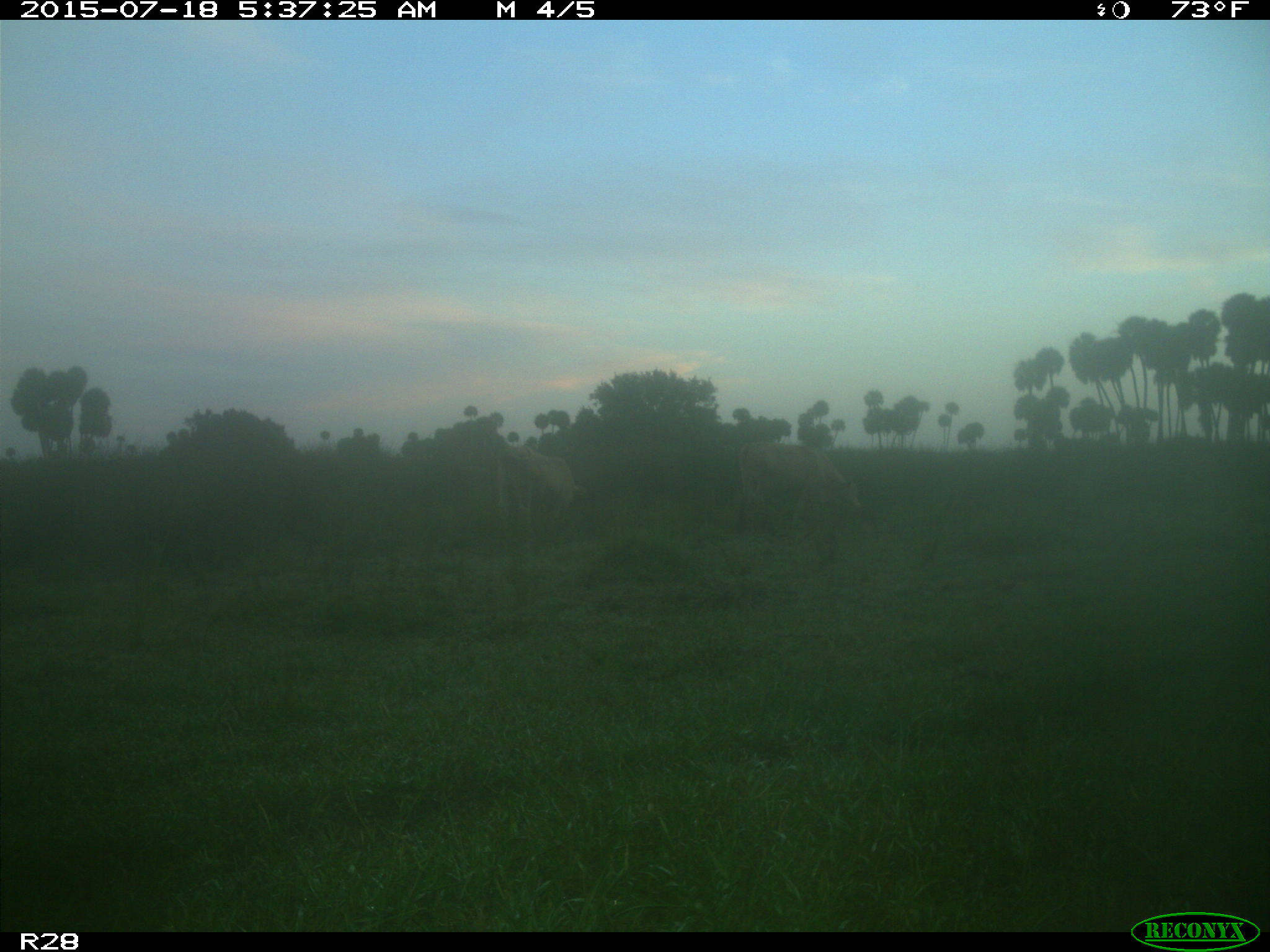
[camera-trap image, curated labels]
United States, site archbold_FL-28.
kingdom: Animalia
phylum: Chordata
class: Mammalia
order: Artiodactyla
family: Bovidae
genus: Bos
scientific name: Bos taurus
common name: domestic cow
Bos taurus (domestic cow).